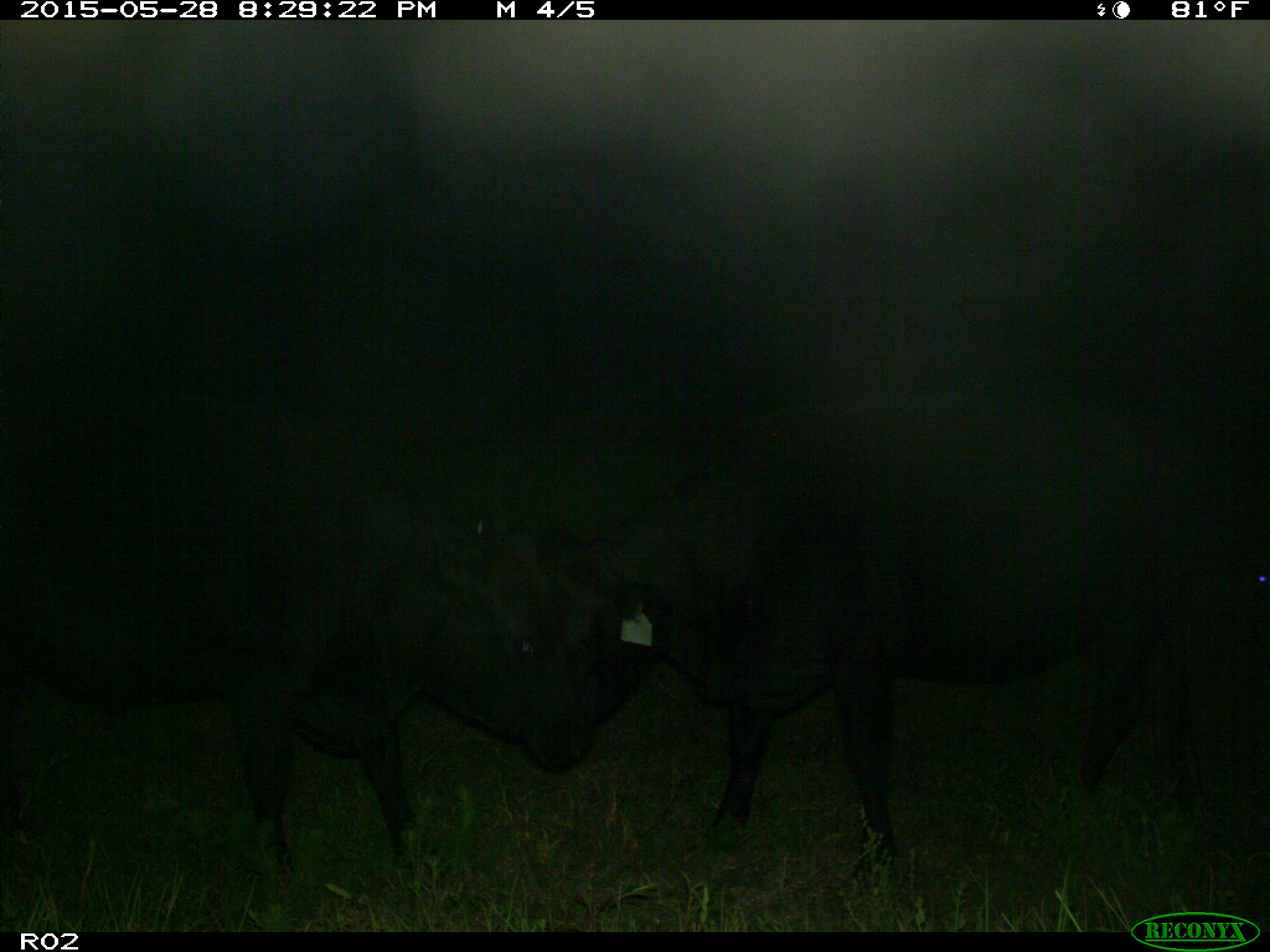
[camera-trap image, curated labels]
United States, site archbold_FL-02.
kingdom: Animalia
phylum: Chordata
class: Mammalia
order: Artiodactyla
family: Bovidae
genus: Bos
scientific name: Bos taurus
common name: domestic cow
Bos taurus (domestic cow).